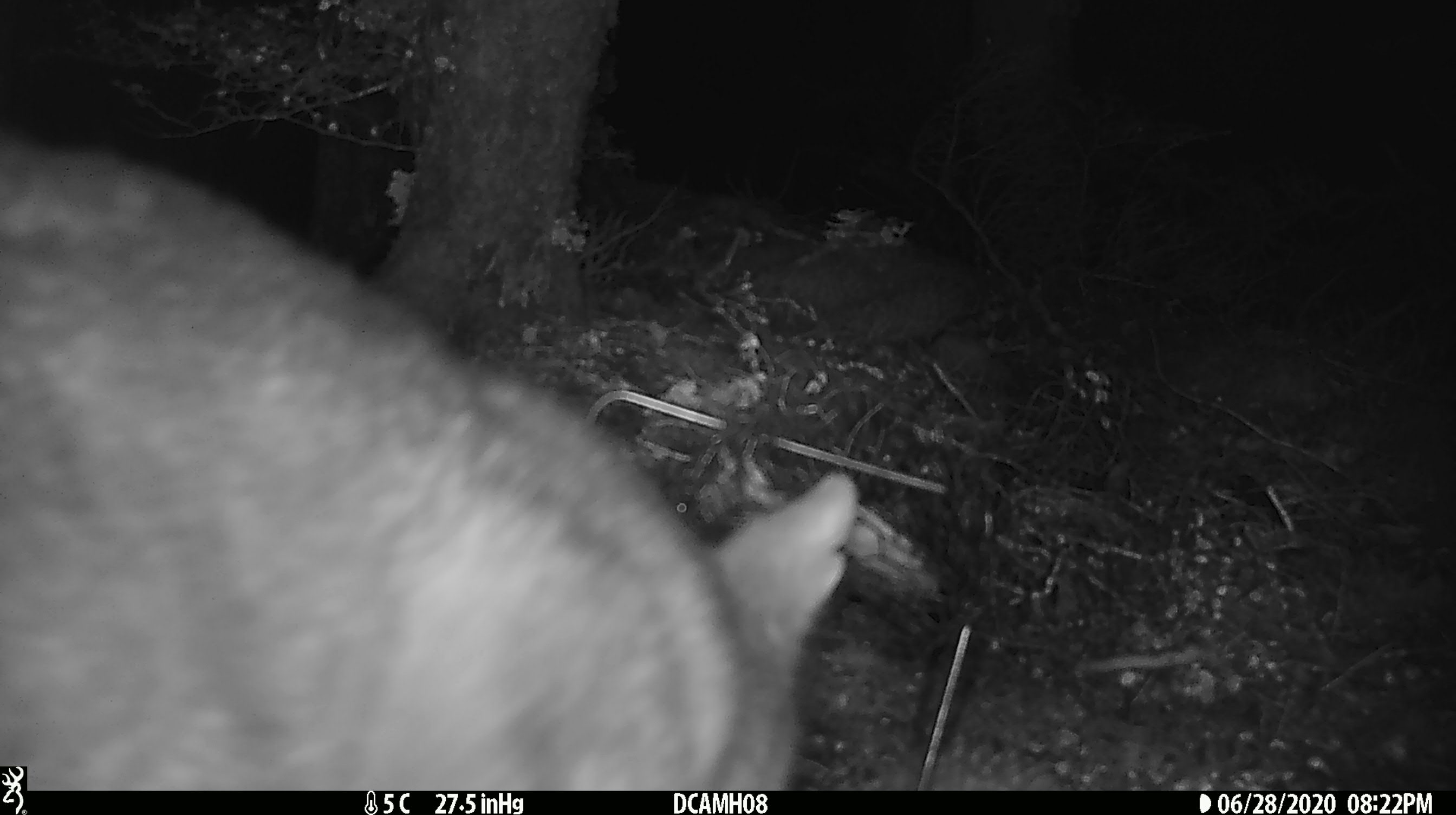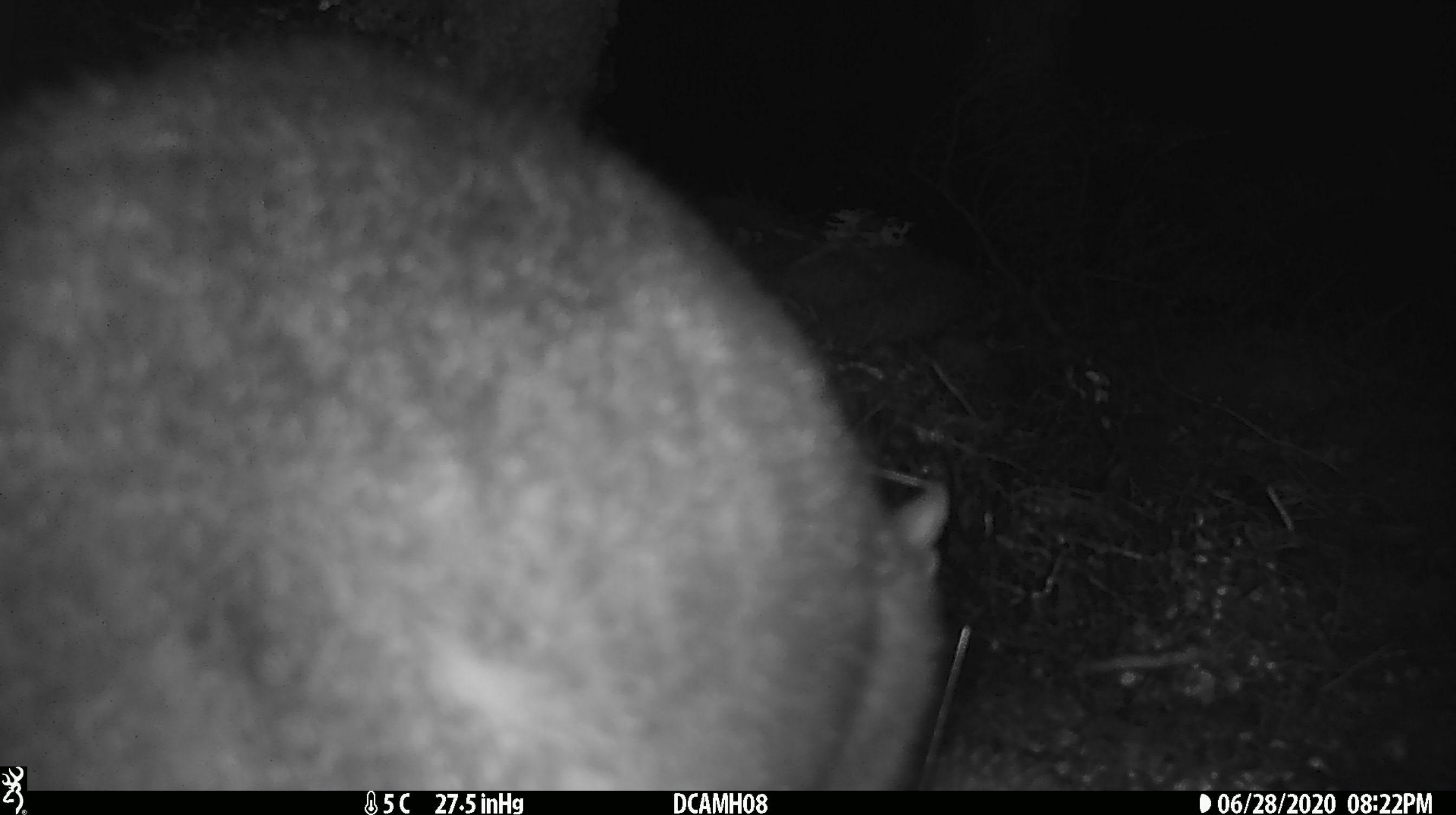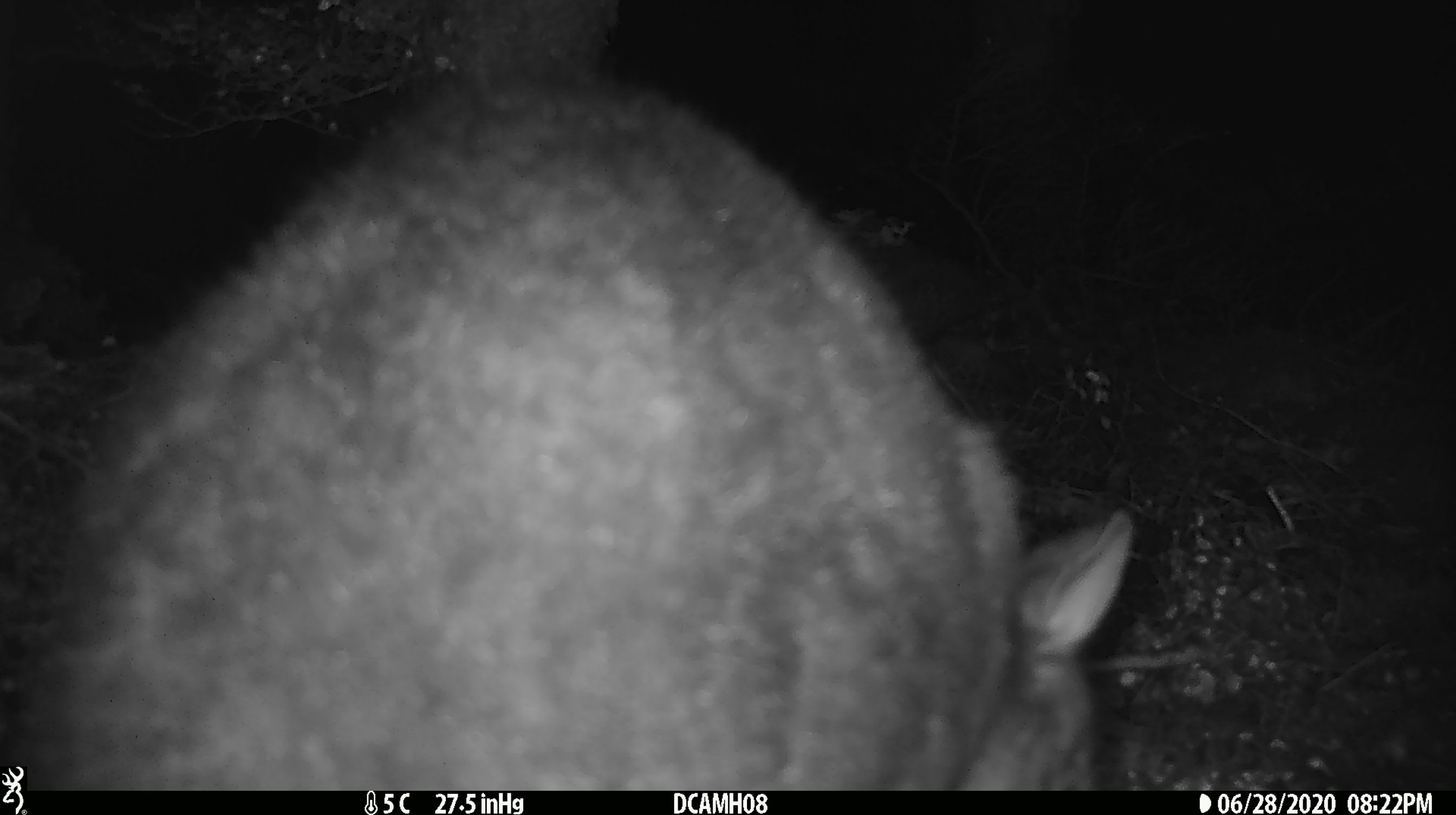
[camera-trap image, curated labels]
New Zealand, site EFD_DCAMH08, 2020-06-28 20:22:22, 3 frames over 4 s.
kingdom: Animalia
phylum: Chordata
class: Mammalia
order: Diprotodontia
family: Phalangeridae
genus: Trichosurus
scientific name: Trichosurus vulpecula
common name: common brushtail possum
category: possum